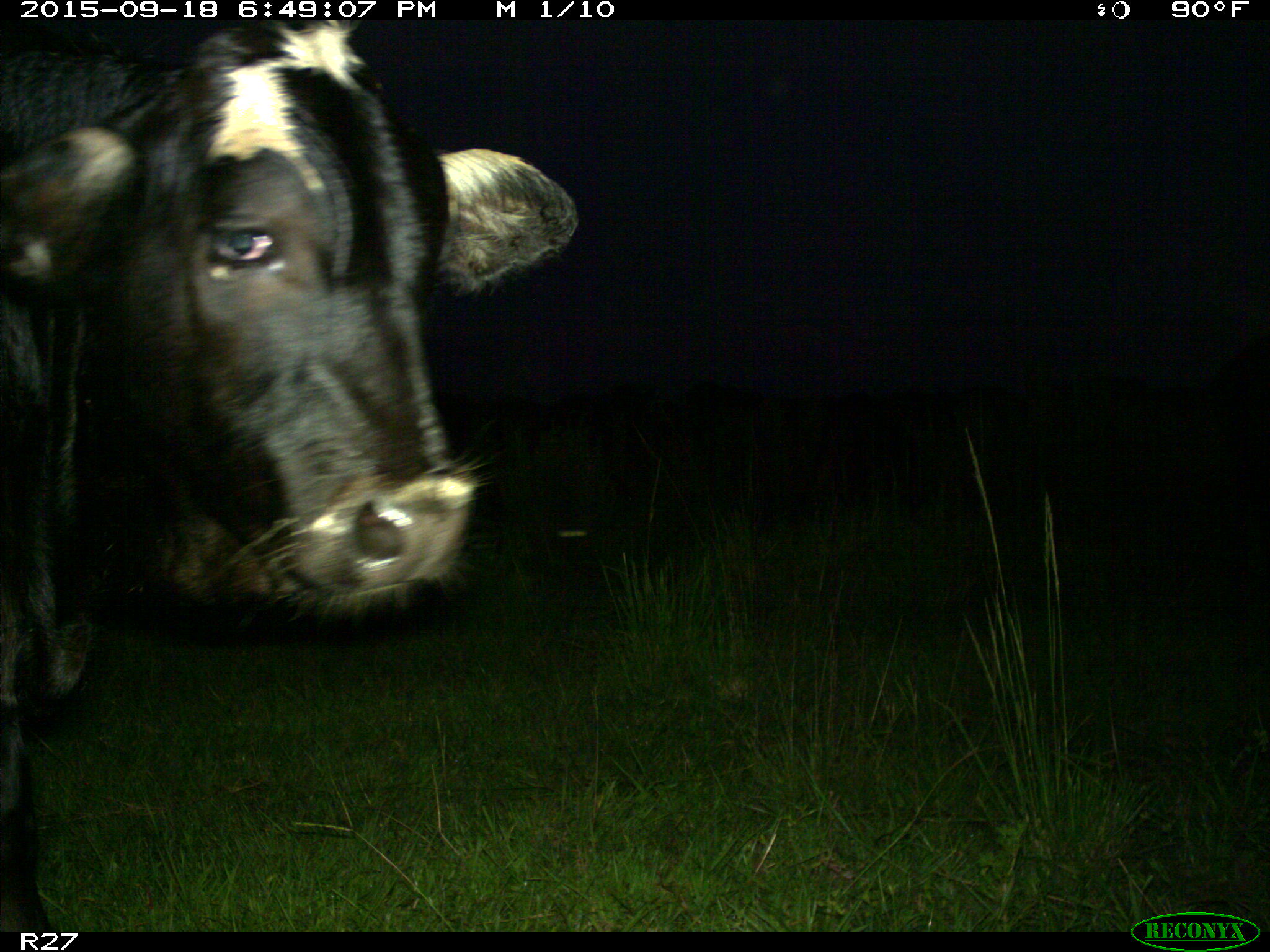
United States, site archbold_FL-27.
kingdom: Animalia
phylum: Chordata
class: Mammalia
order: Artiodactyla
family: Bovidae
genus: Bos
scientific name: Bos taurus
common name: domestic cow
Bos taurus (domestic cow).